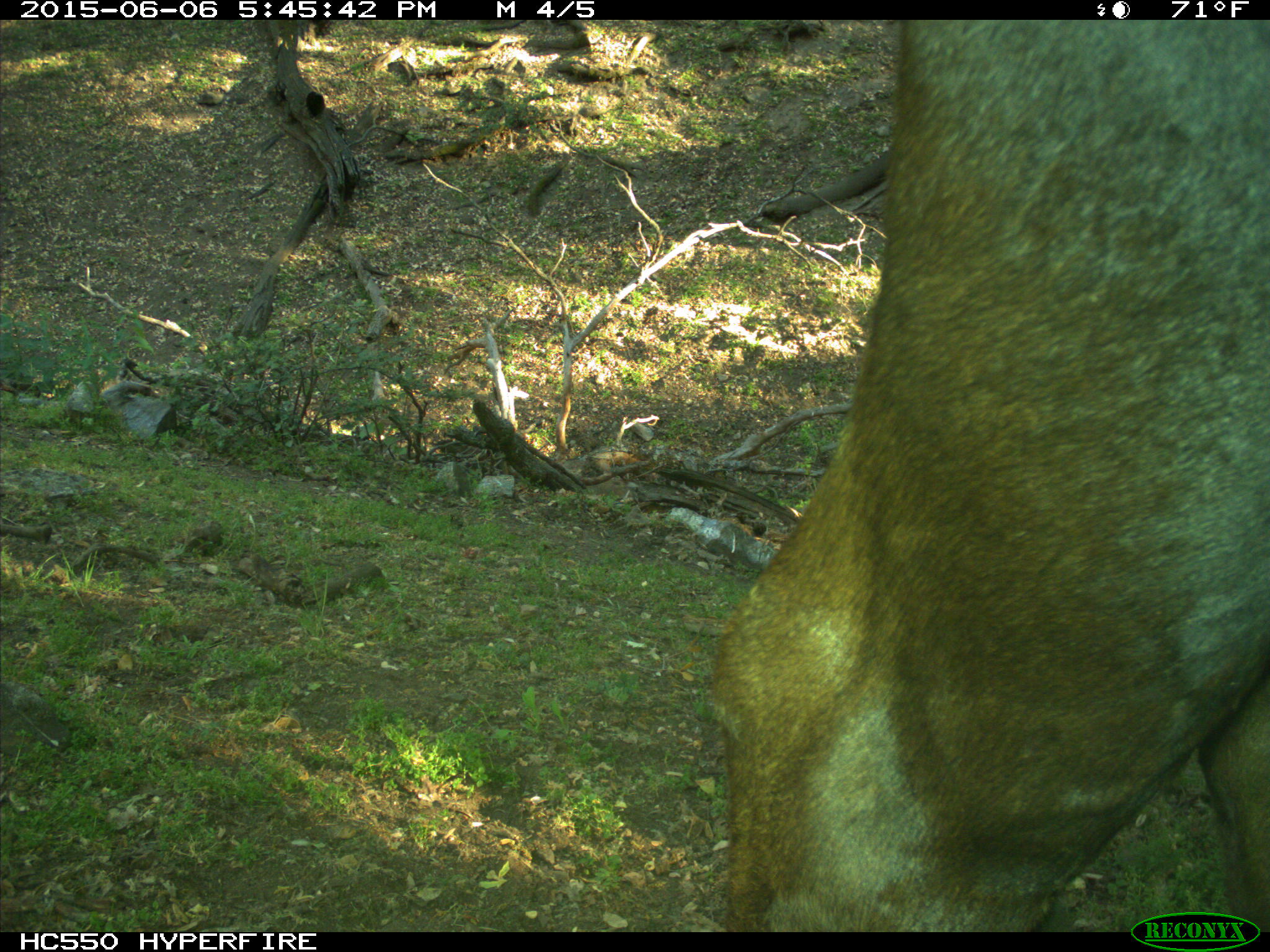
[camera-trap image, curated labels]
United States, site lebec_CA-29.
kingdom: Animalia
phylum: Chordata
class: Mammalia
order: Artiodactyla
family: Bovidae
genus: Bos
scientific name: Bos taurus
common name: domestic cow